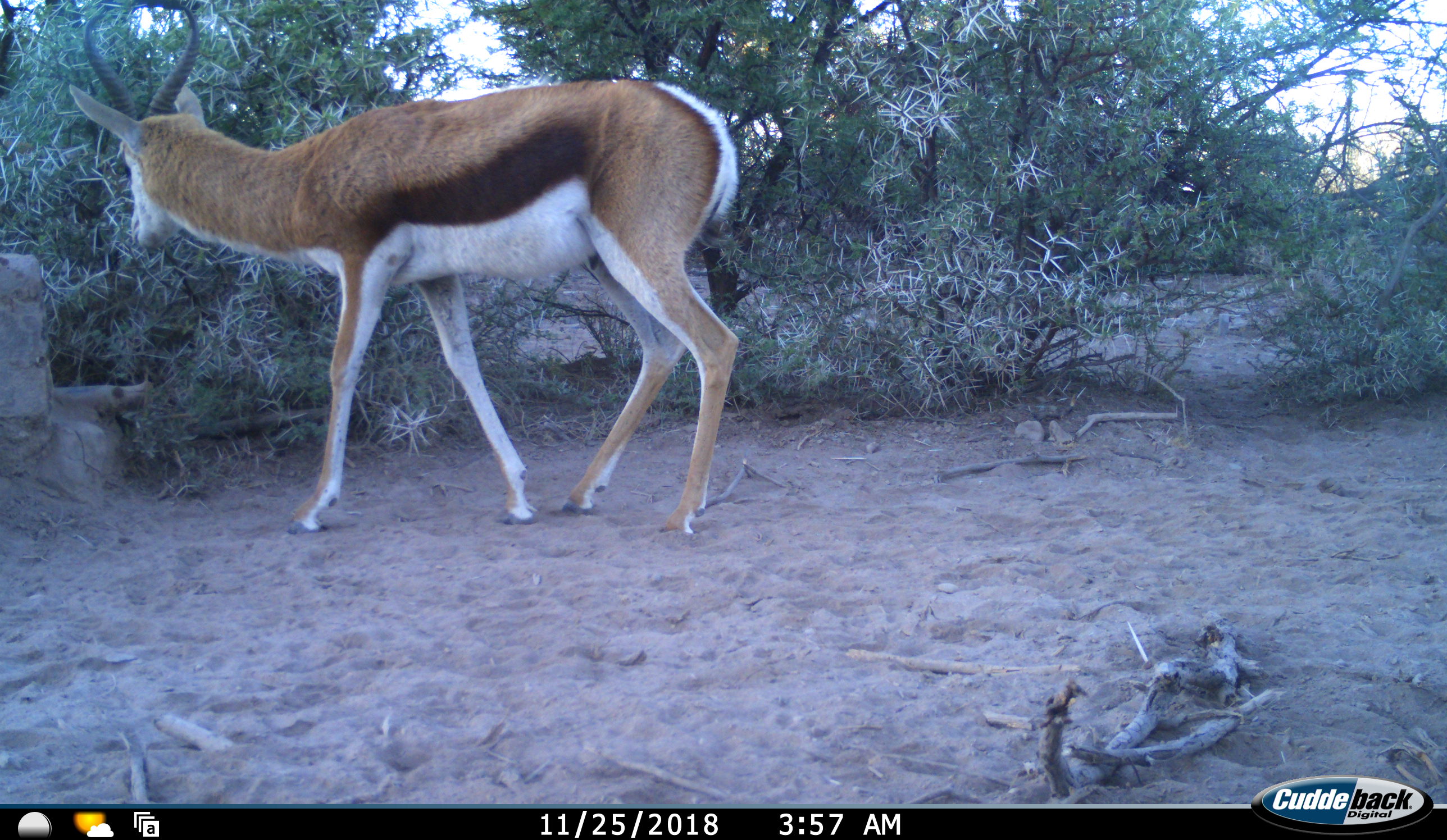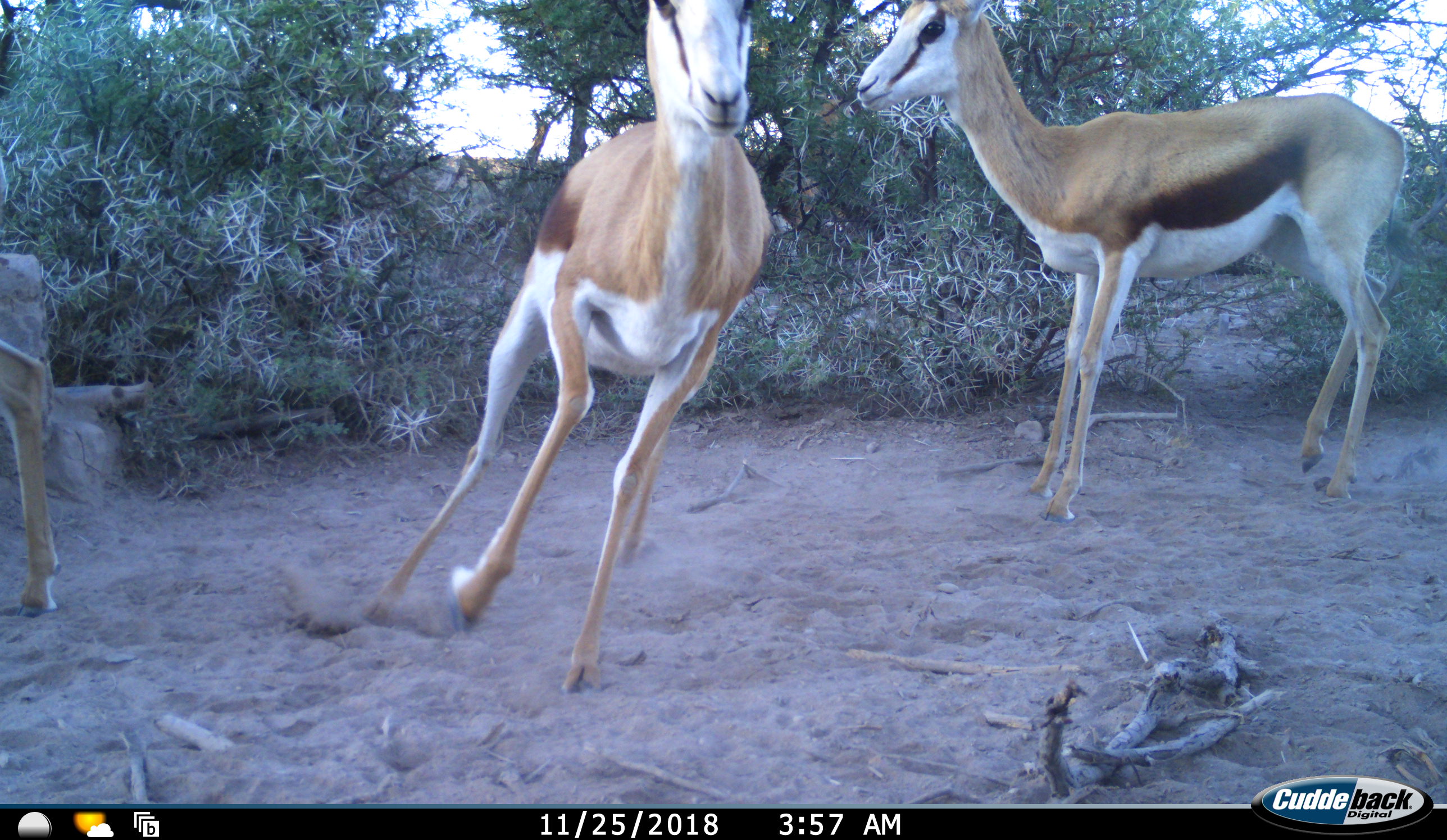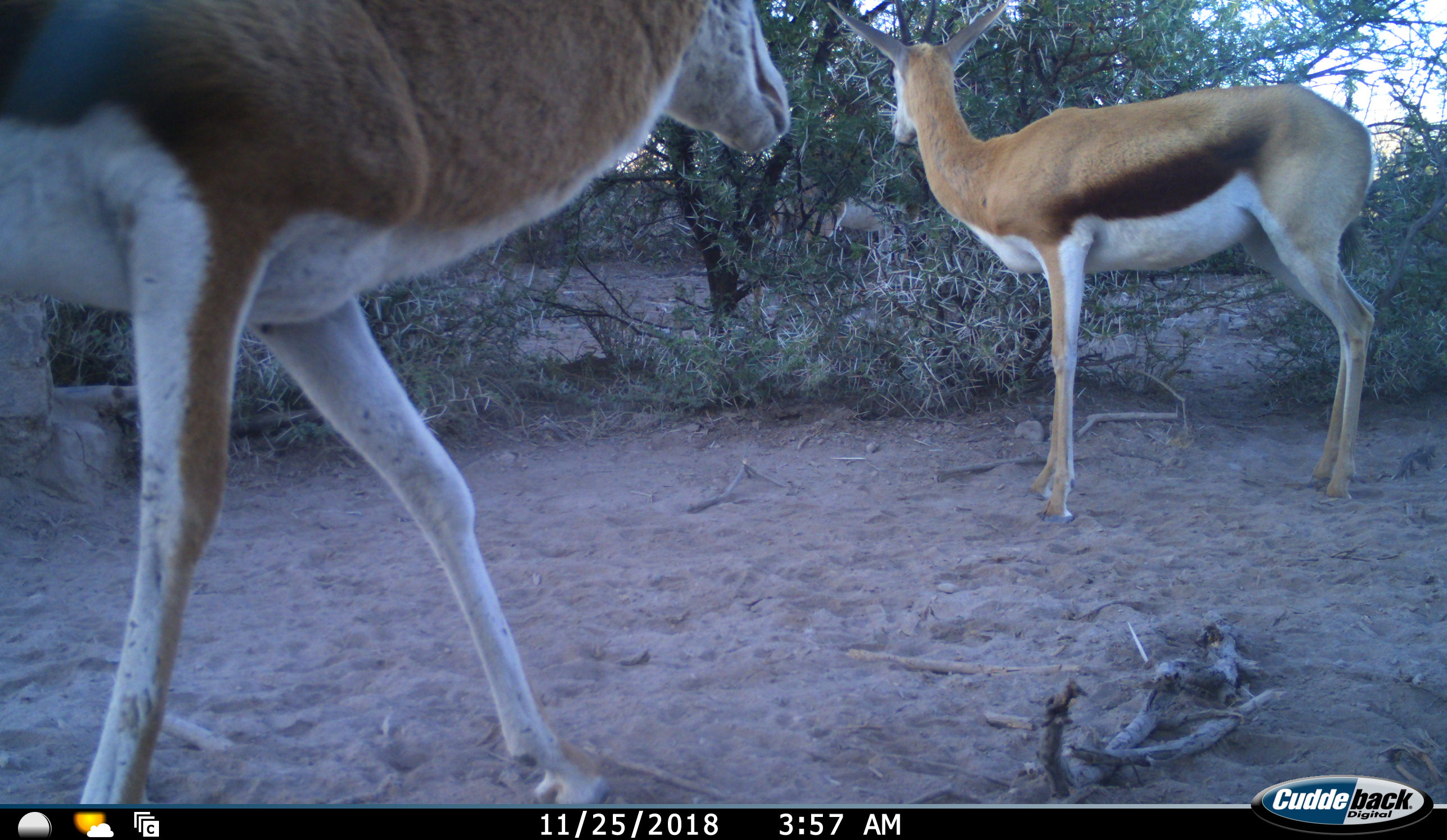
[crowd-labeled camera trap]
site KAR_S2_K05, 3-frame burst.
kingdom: Animalia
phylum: Chordata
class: Mammalia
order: Artiodactyla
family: Bovidae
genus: Antidorcas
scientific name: Antidorcas marsupialis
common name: springbok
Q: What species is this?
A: Springbok (Antidorcas marsupialis).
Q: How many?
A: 3.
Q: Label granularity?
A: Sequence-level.